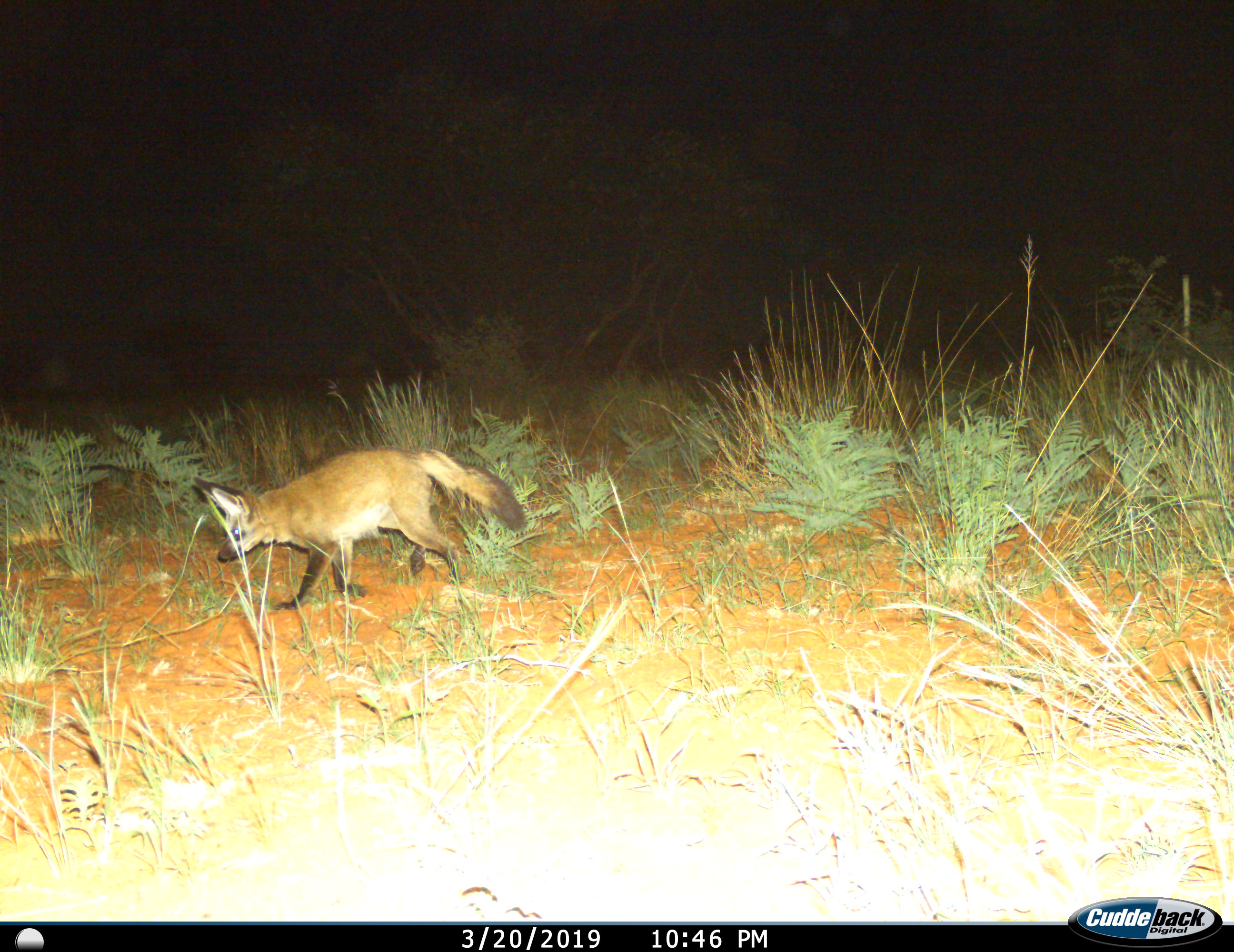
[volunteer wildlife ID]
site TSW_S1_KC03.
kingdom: Animalia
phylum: Chordata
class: Mammalia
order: Carnivora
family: Canidae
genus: Otocyon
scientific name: Otocyon megalotis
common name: bat-eared fox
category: foxbateared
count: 1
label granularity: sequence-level